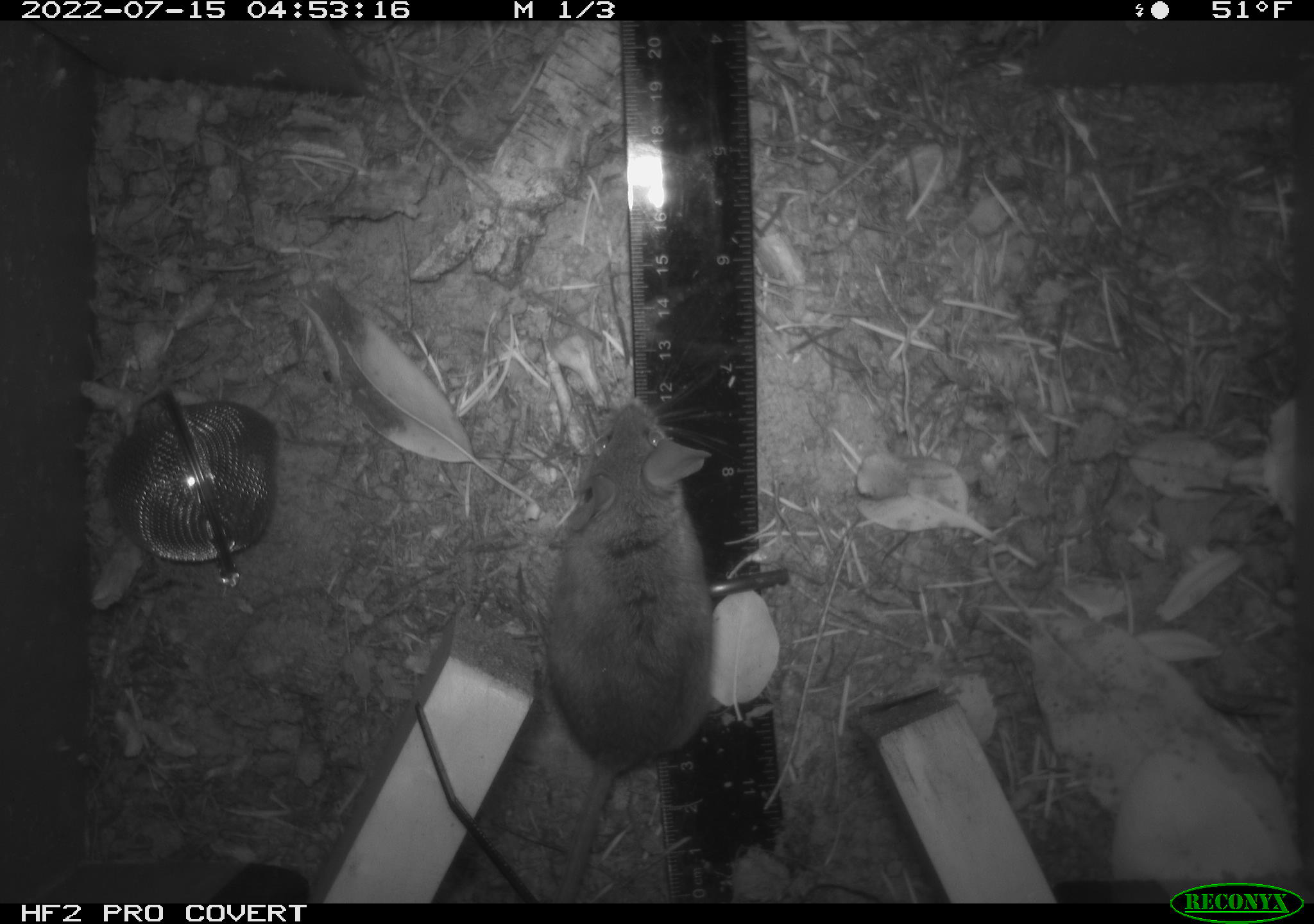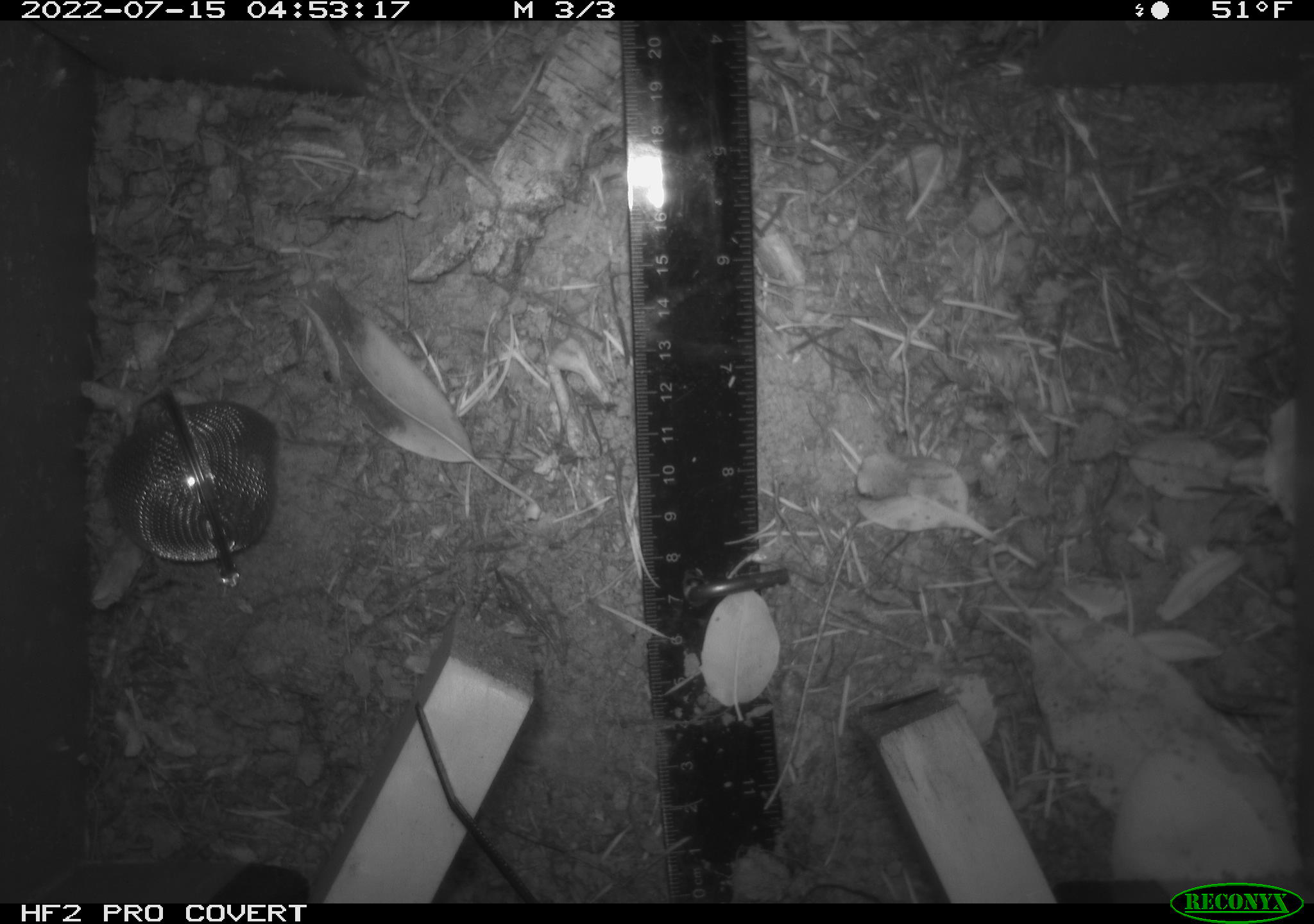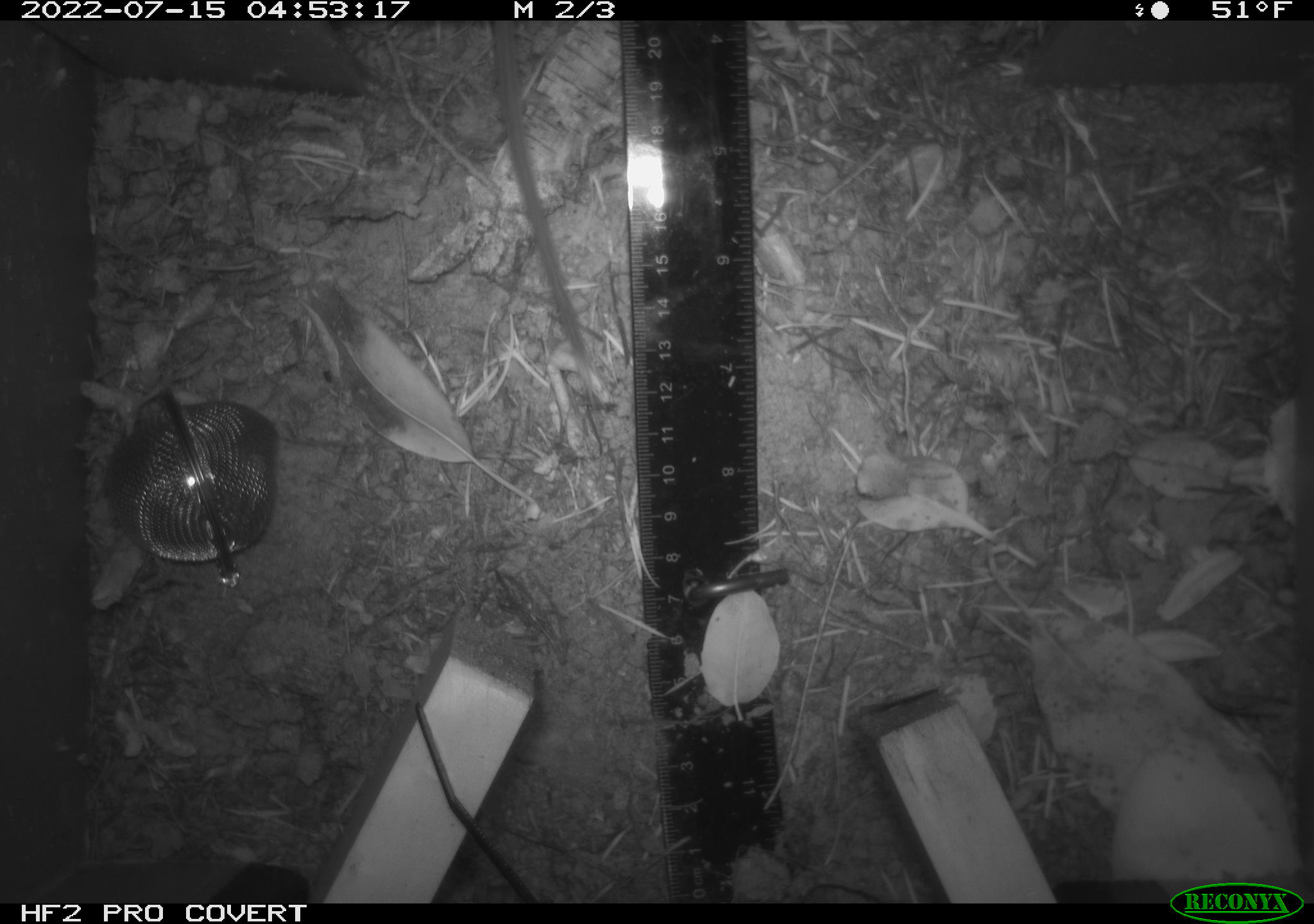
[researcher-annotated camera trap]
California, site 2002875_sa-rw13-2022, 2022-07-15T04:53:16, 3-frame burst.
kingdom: Animalia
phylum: Chordata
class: Mammalia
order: Rodentia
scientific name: Rodentia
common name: mouse species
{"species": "mouse species (Rodentia)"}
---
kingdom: Animalia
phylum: Chordata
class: Mammalia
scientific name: Mammalia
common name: small mammal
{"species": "small mammal (Mammalia)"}